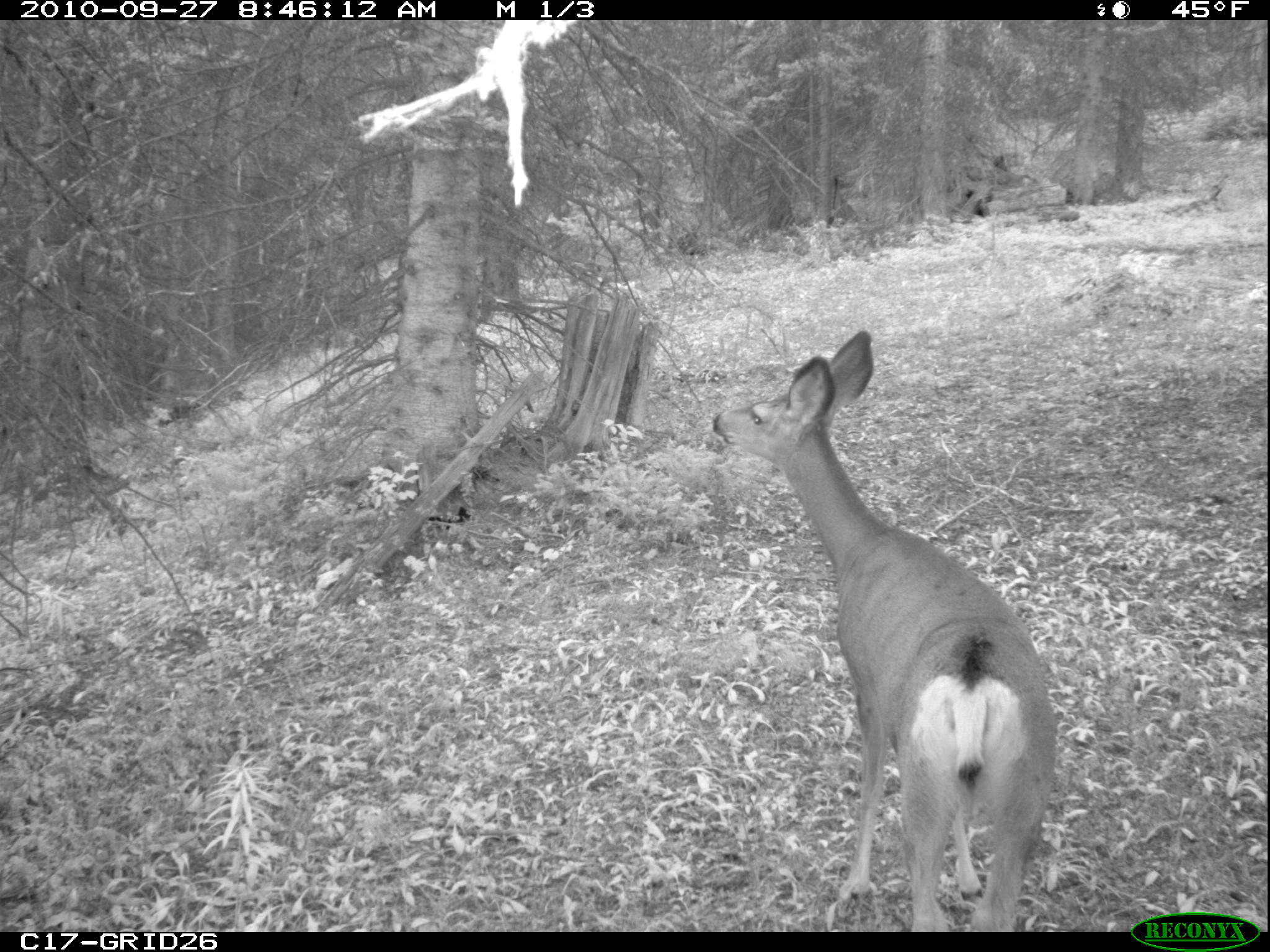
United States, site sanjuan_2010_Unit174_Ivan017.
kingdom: Animalia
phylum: Chordata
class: Mammalia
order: Artiodactyla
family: Cervidae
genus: Odocoileus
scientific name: Odocoileus hemionus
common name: mule deer